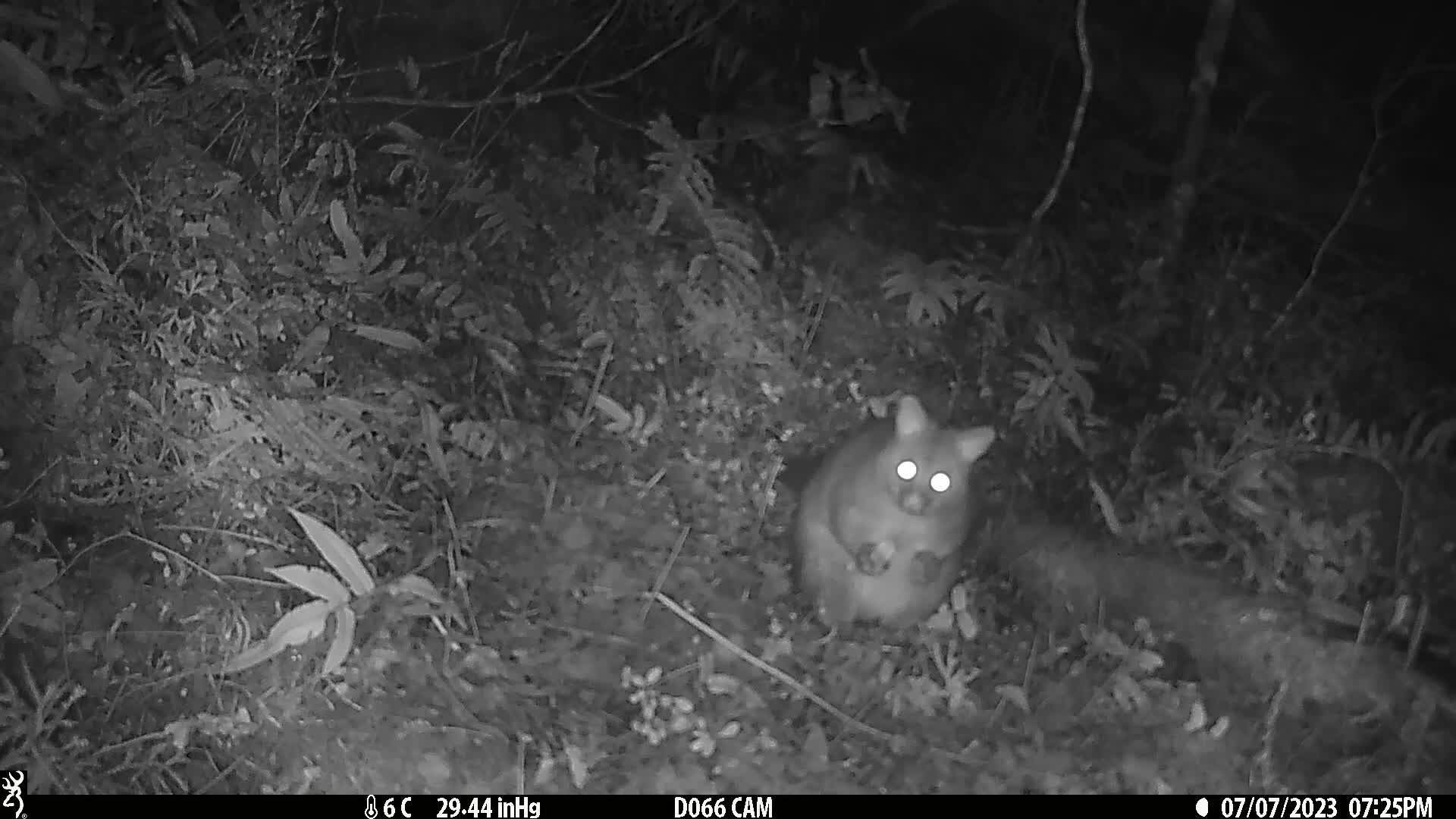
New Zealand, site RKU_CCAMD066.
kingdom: Animalia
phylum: Chordata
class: Mammalia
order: Diprotodontia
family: Phalangeridae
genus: Trichosurus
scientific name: Trichosurus vulpecula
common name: common brushtail possum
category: possum